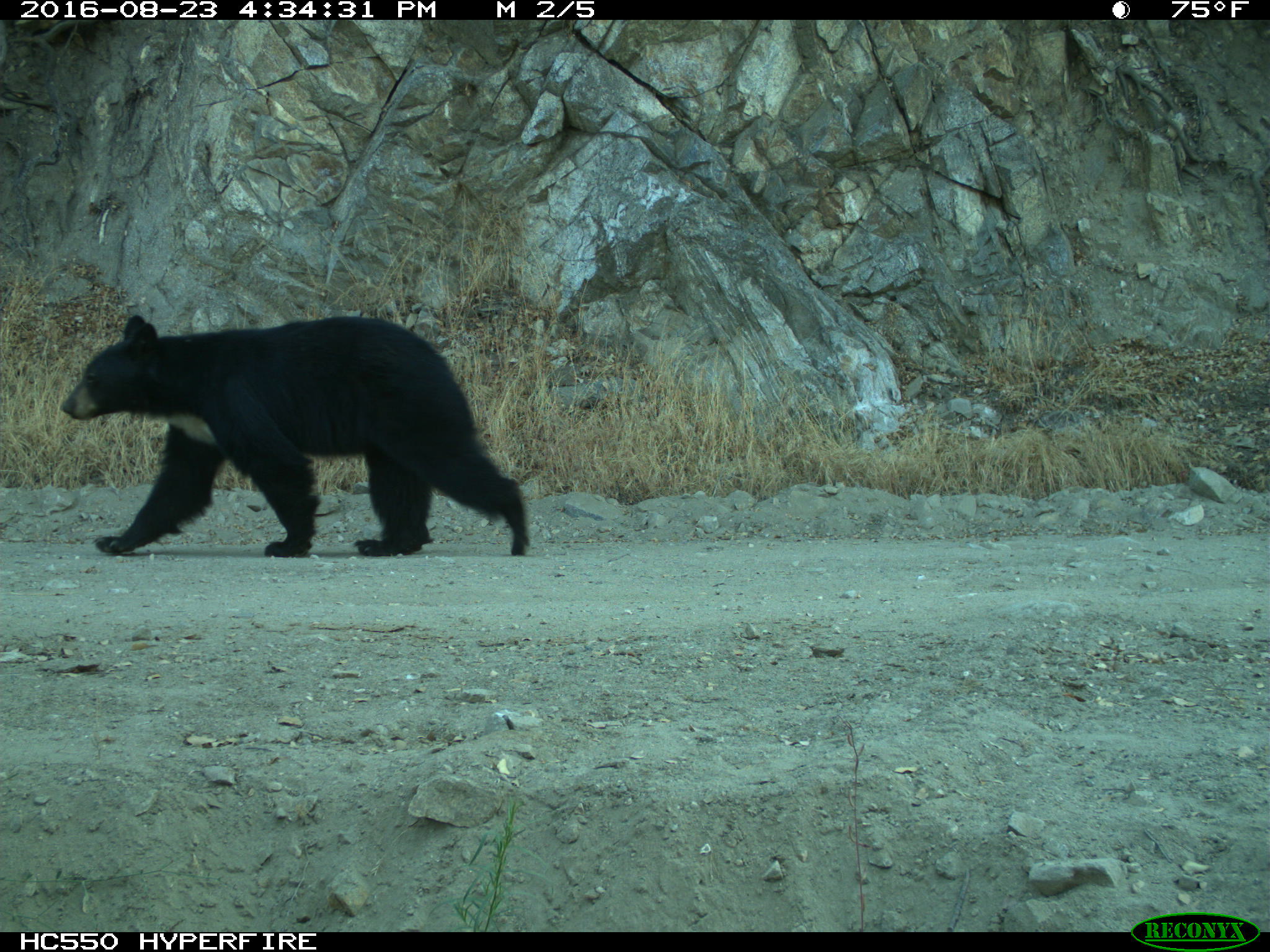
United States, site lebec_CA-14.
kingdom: Animalia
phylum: Chordata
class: Mammalia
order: Carnivora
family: Ursidae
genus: Ursus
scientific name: Ursus americanus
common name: american black bear